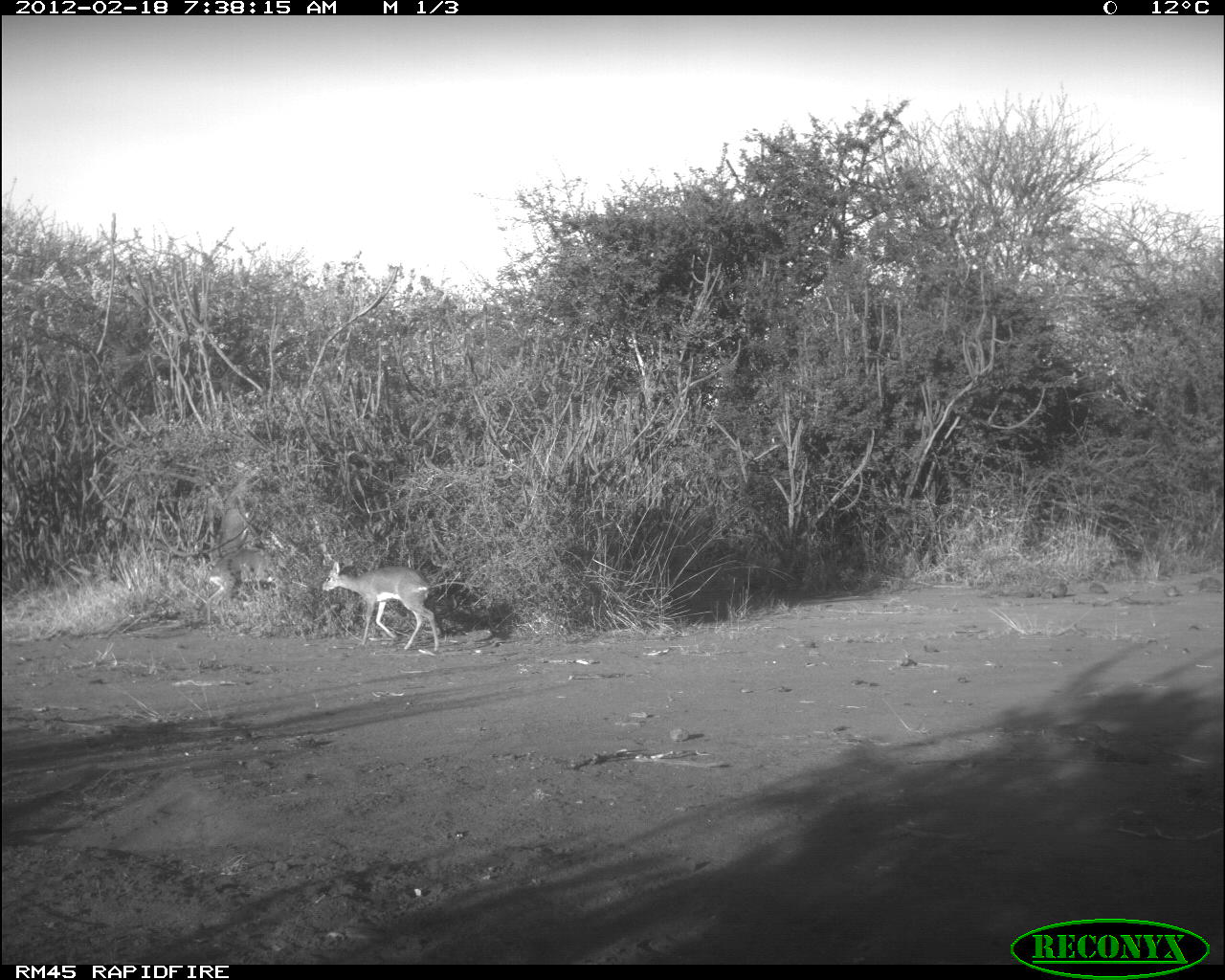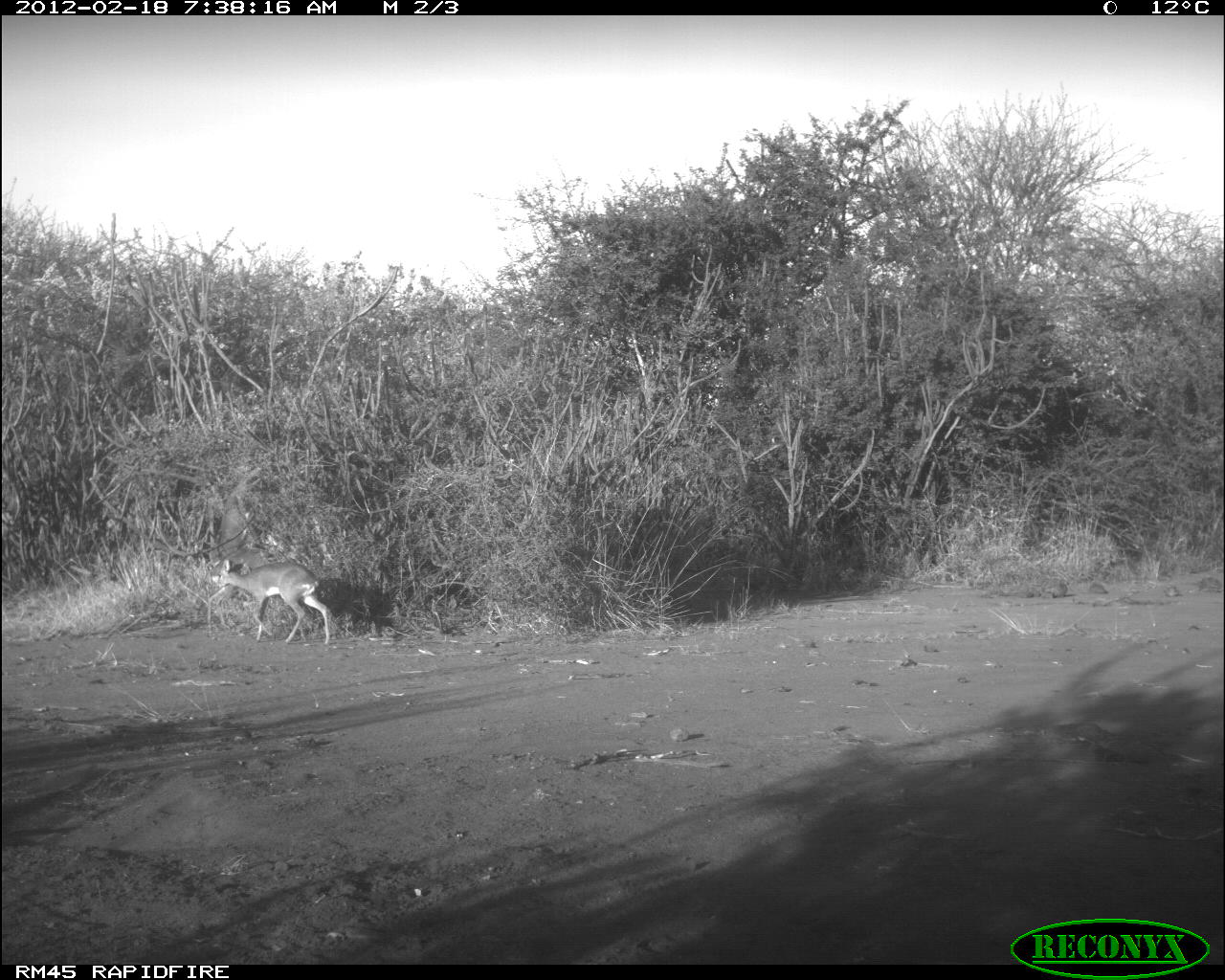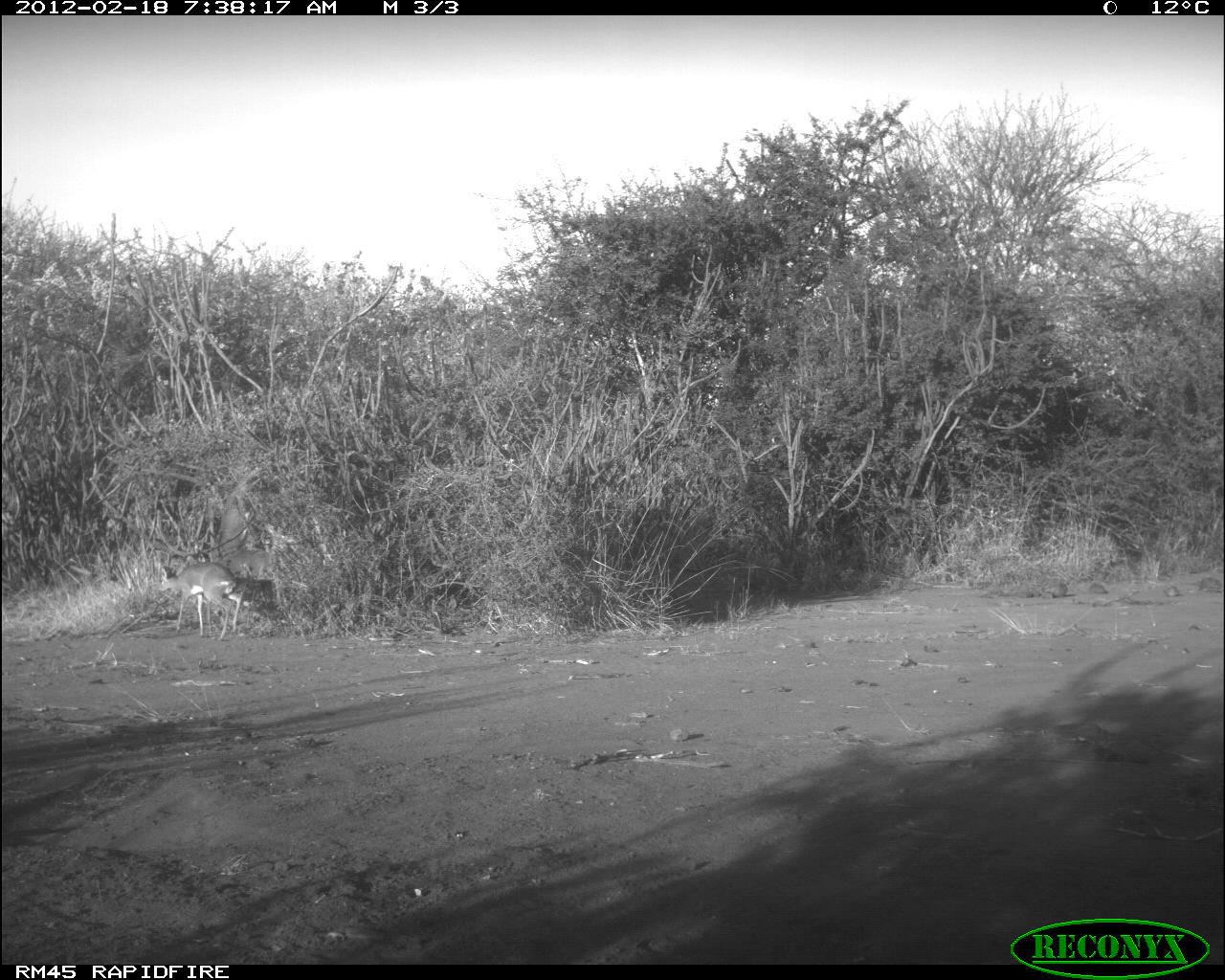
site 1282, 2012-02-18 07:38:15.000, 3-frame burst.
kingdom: Animalia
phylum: Chordata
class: Mammalia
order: Artiodactyla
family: Bovidae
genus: Madoqua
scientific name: Madoqua guentheri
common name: günther's dik-dik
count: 3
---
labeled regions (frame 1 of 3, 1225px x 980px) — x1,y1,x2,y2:
madoqua guentheri: 320,559,440,652; 205,546,280,639; 207,502,251,554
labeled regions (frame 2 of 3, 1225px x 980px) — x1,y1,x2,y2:
madoqua guentheri: 214,558,331,645; 203,546,263,636; 216,491,250,555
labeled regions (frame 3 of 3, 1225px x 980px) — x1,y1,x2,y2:
madoqua guentheri: 204,520,299,637; 155,558,243,641; 213,505,252,558